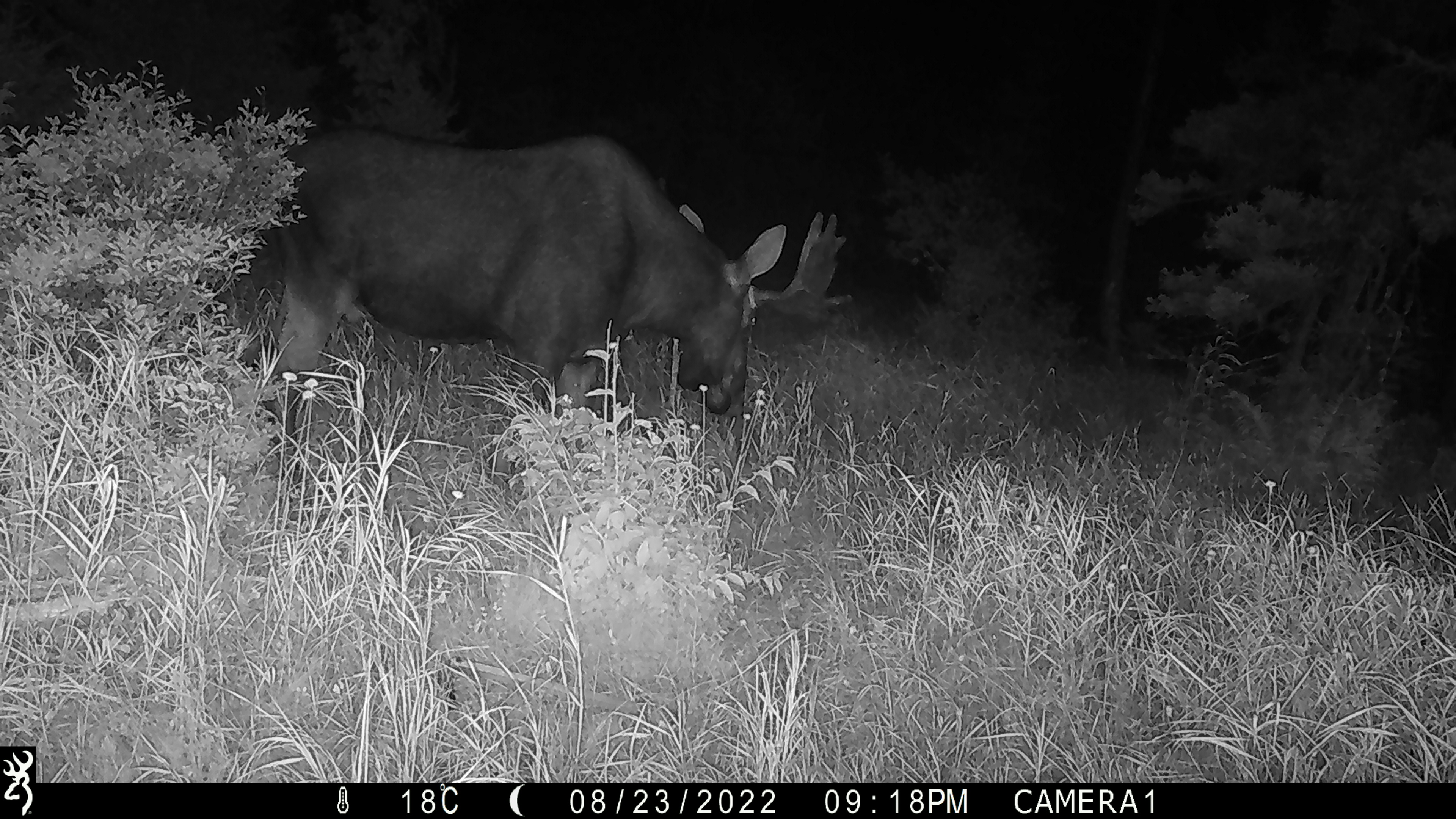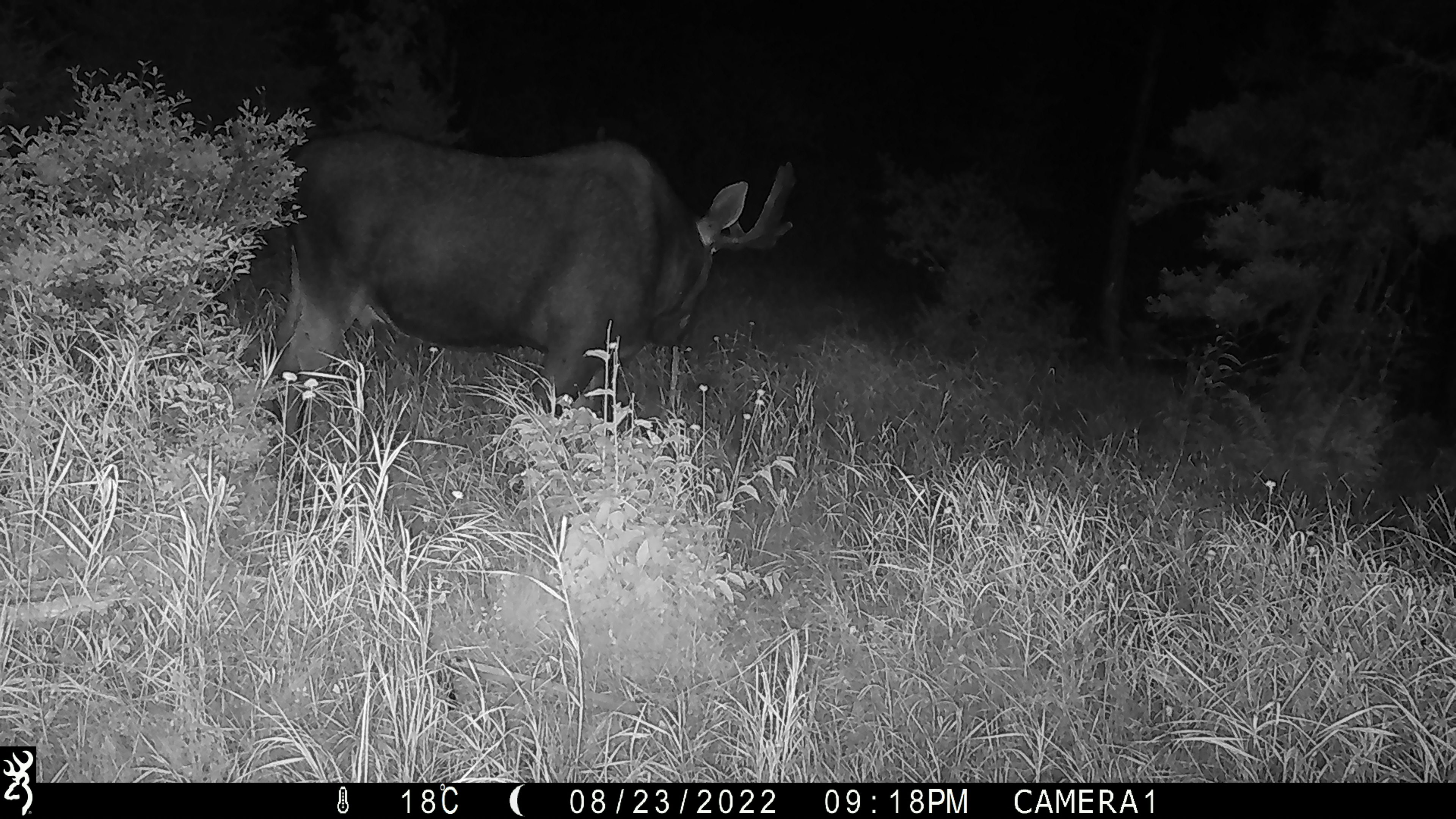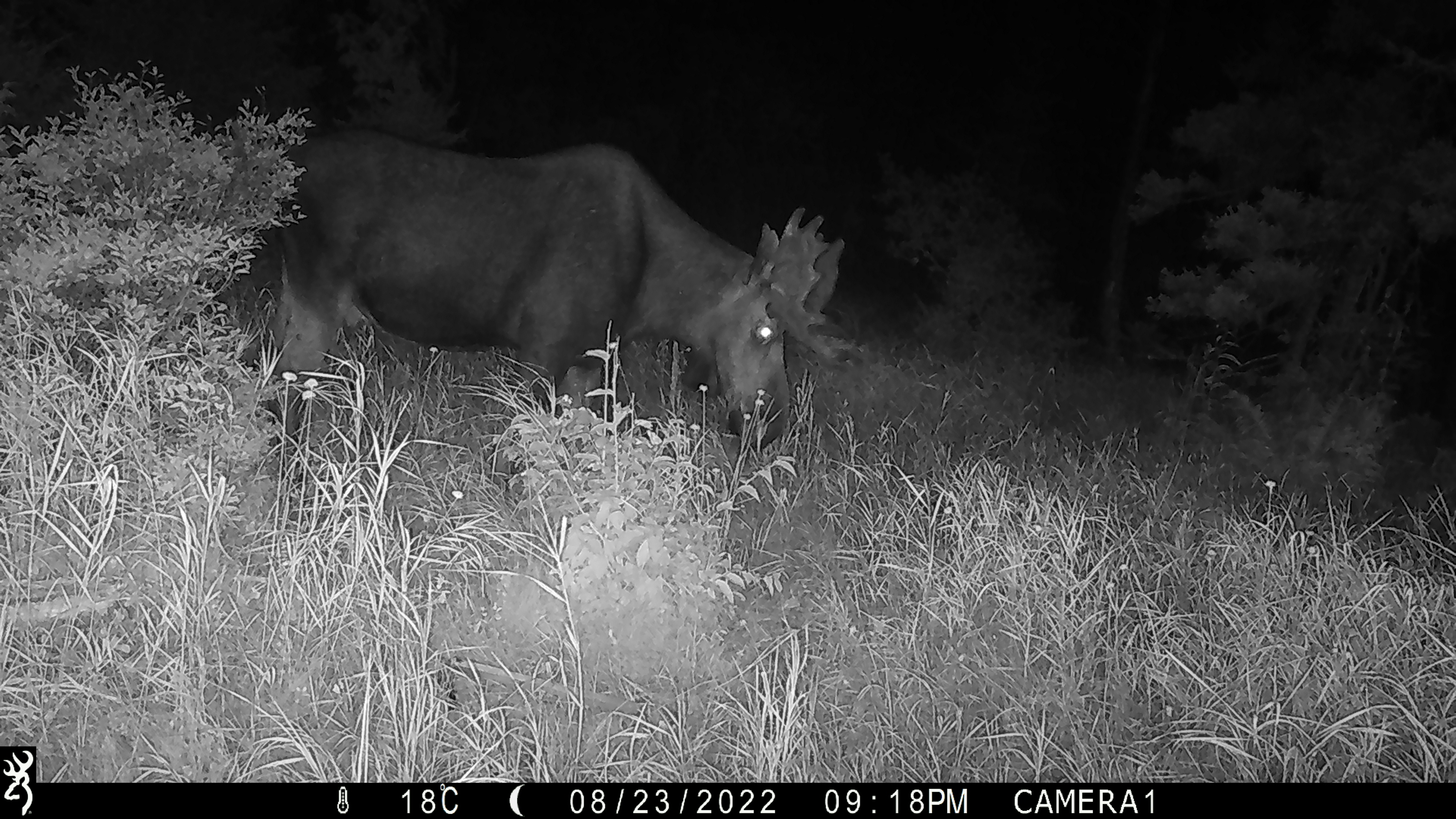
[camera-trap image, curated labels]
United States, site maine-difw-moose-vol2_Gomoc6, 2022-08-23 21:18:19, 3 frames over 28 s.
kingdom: Animalia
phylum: Chordata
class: Mammalia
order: Artiodactyla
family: Cervidae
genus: Alces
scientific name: Alces alces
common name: moose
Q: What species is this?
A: Moose (Alces alces).